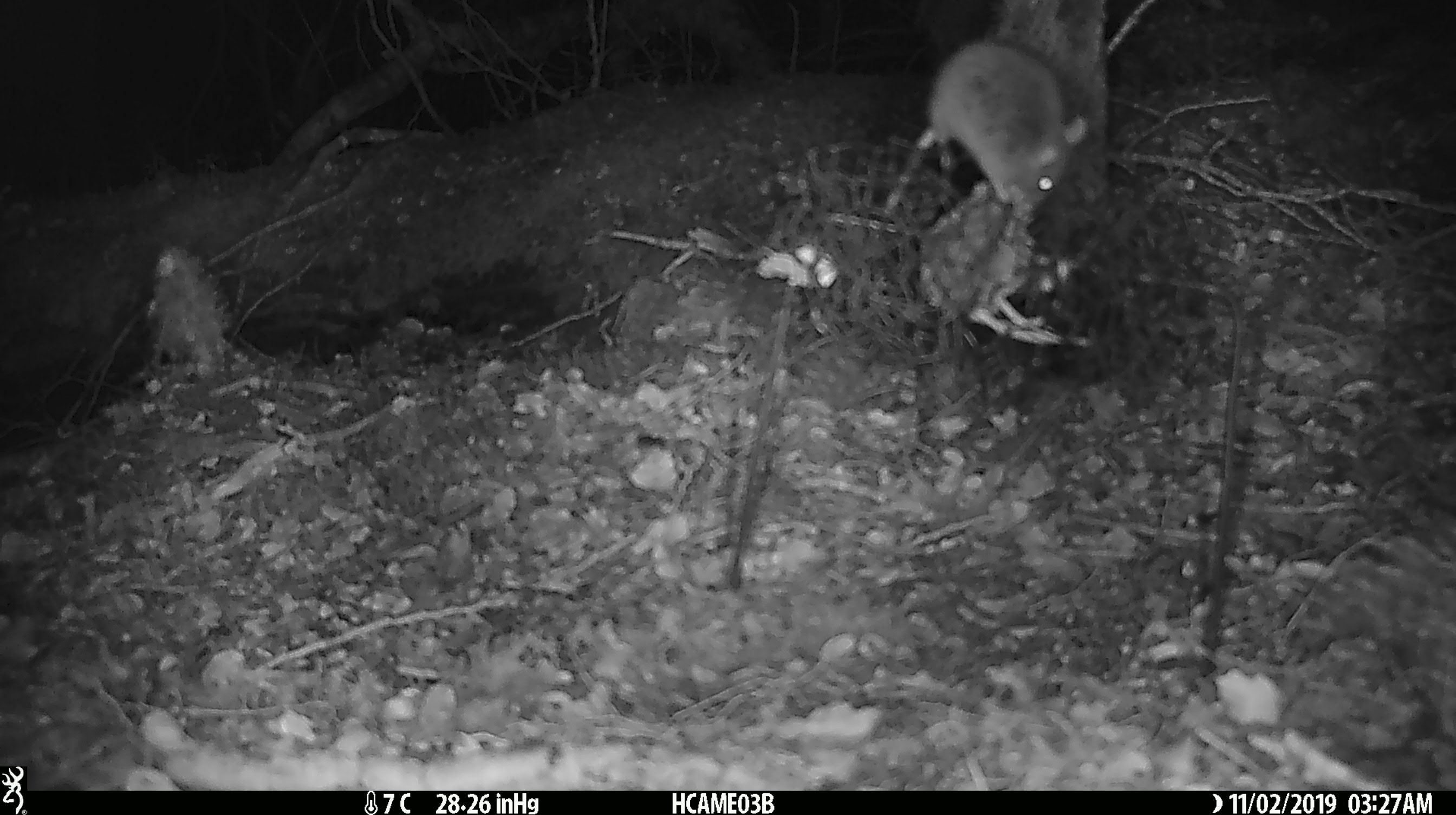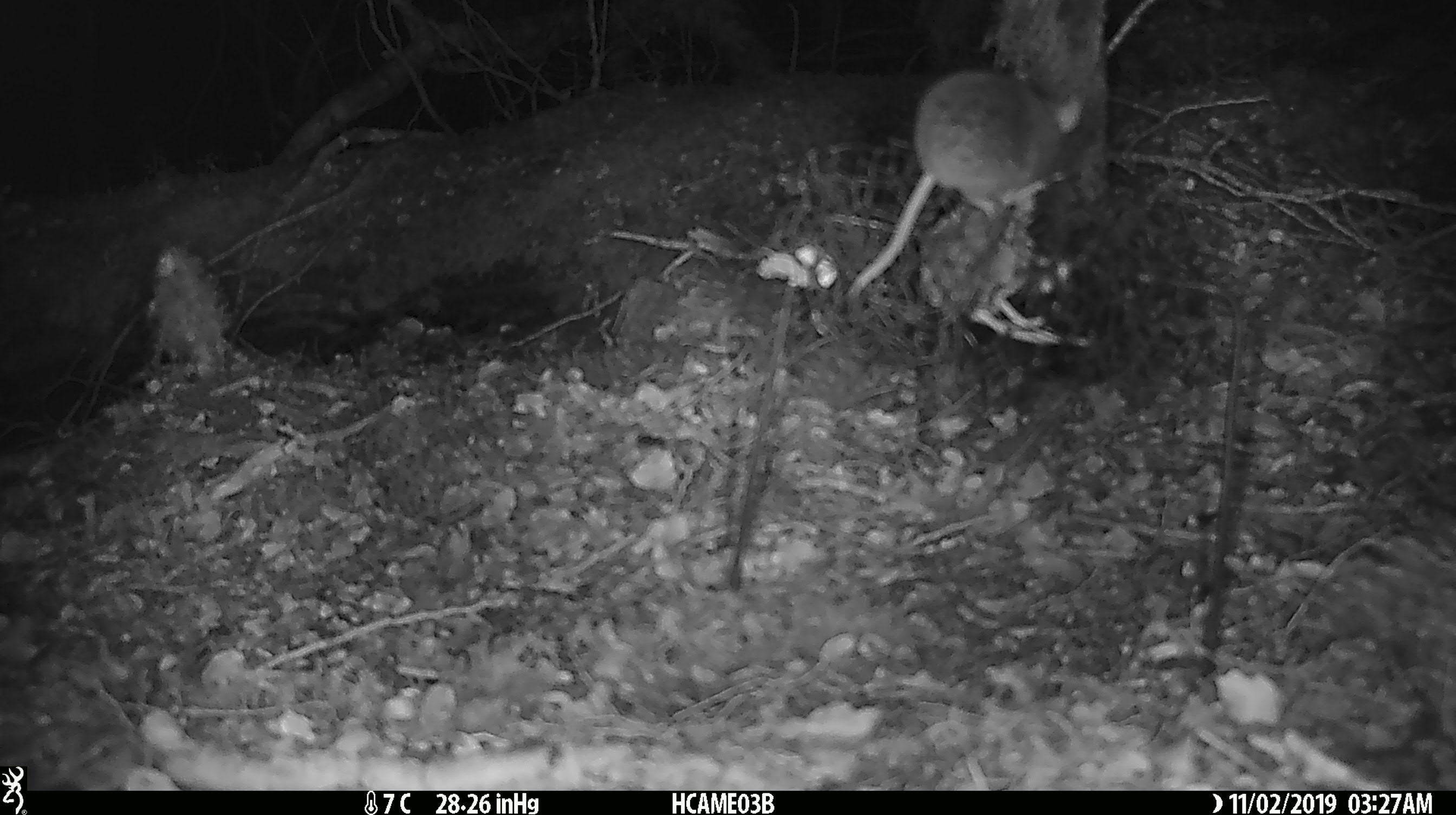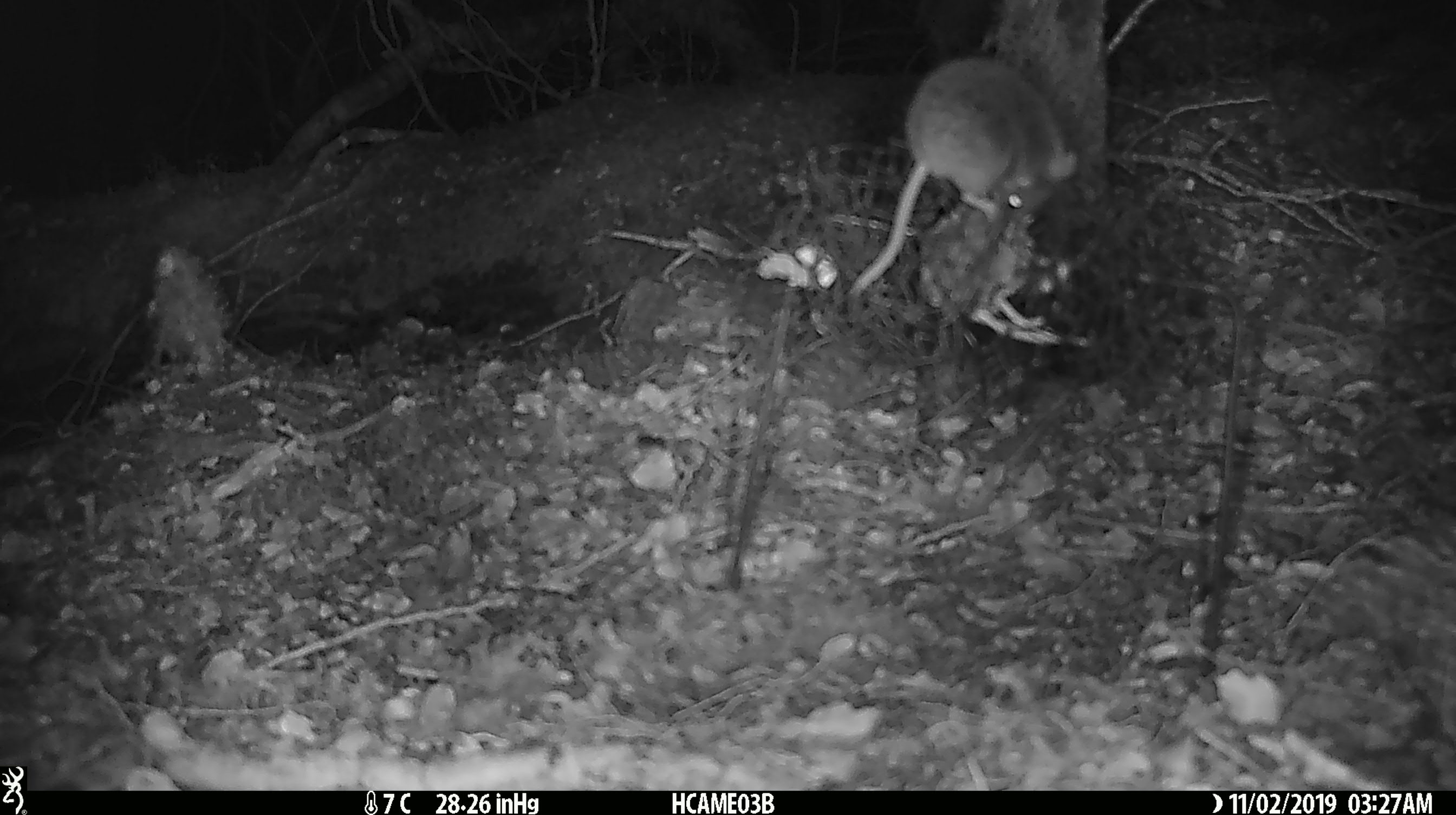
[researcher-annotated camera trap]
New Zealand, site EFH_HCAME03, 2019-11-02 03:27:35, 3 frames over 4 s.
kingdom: Animalia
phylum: Chordata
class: Mammalia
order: Rodentia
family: Muridae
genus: Mus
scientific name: Mus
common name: mouse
Mouse (Mus).